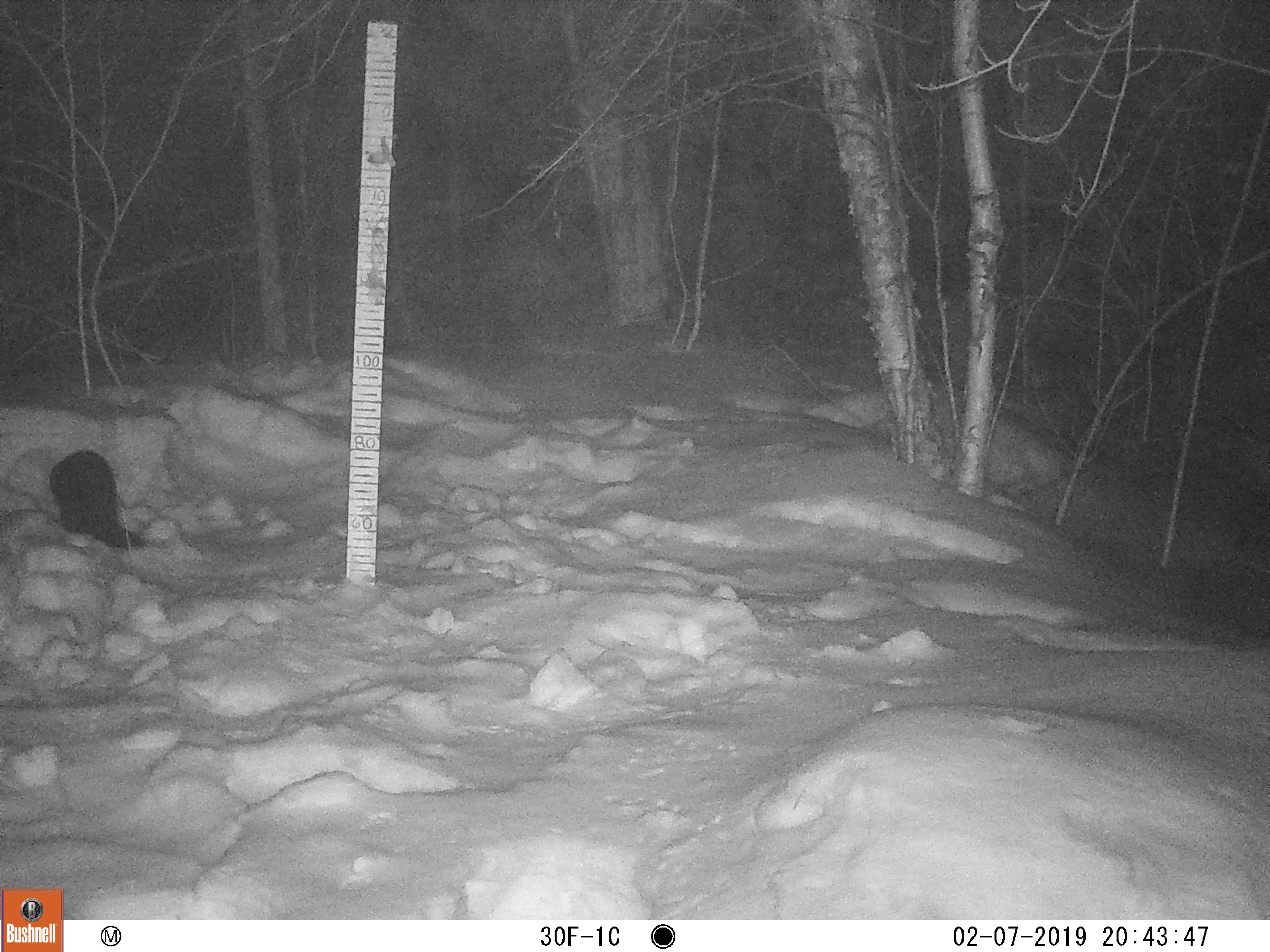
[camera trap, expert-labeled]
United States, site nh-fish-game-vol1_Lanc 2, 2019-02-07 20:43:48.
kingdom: Animalia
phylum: Chordata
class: Mammalia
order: Carnivora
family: Mustelidae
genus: Pekania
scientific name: Pekania pennanti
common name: fisher